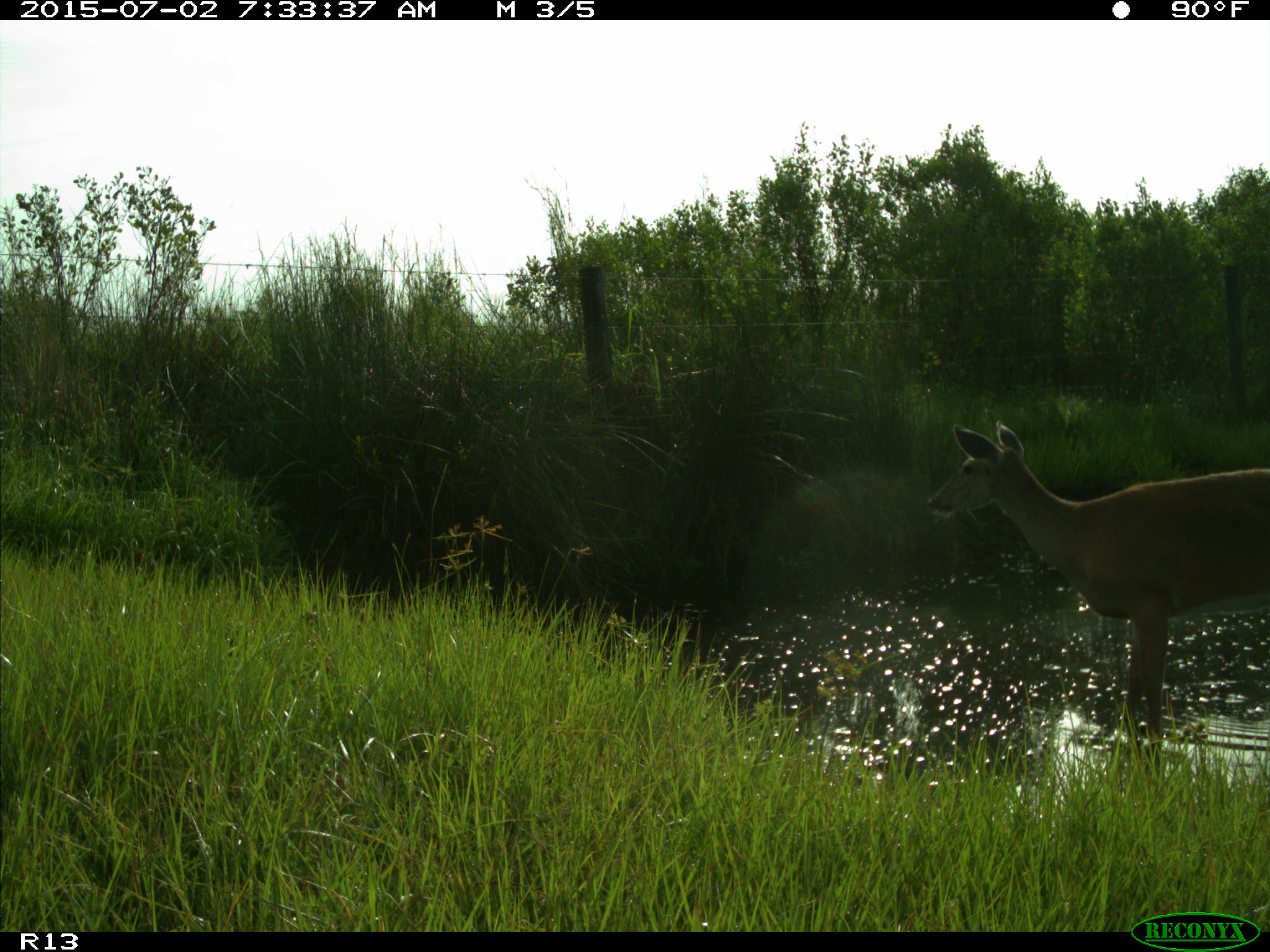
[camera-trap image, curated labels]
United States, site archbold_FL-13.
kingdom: Animalia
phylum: Chordata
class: Mammalia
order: Artiodactyla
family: Cervidae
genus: Odocoileus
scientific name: Odocoileus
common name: deer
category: unidentified deer